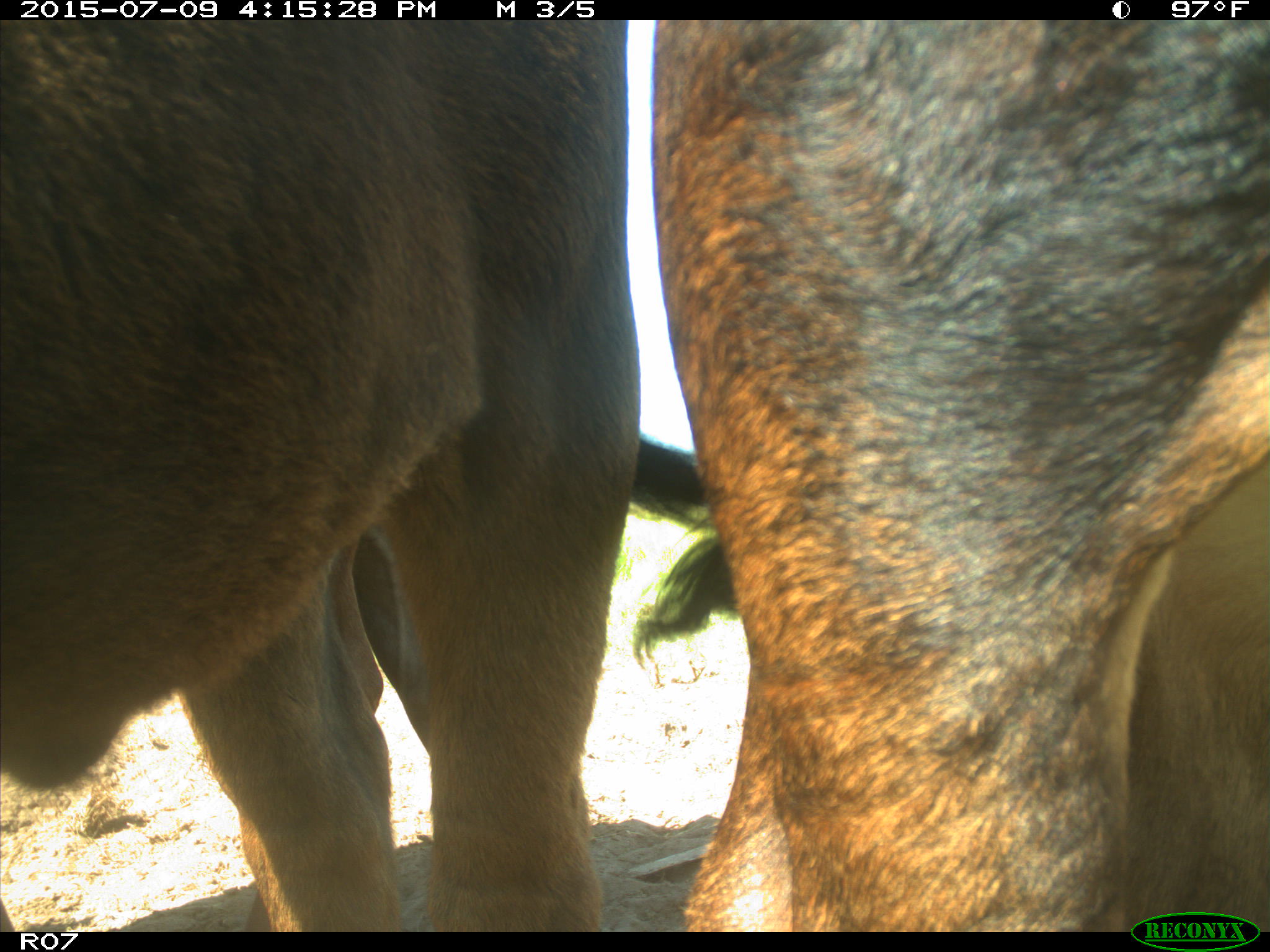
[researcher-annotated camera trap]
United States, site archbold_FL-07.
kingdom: Animalia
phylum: Chordata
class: Mammalia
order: Artiodactyla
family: Bovidae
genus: Bos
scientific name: Bos taurus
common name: domestic cow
Bos taurus (domestic cow).